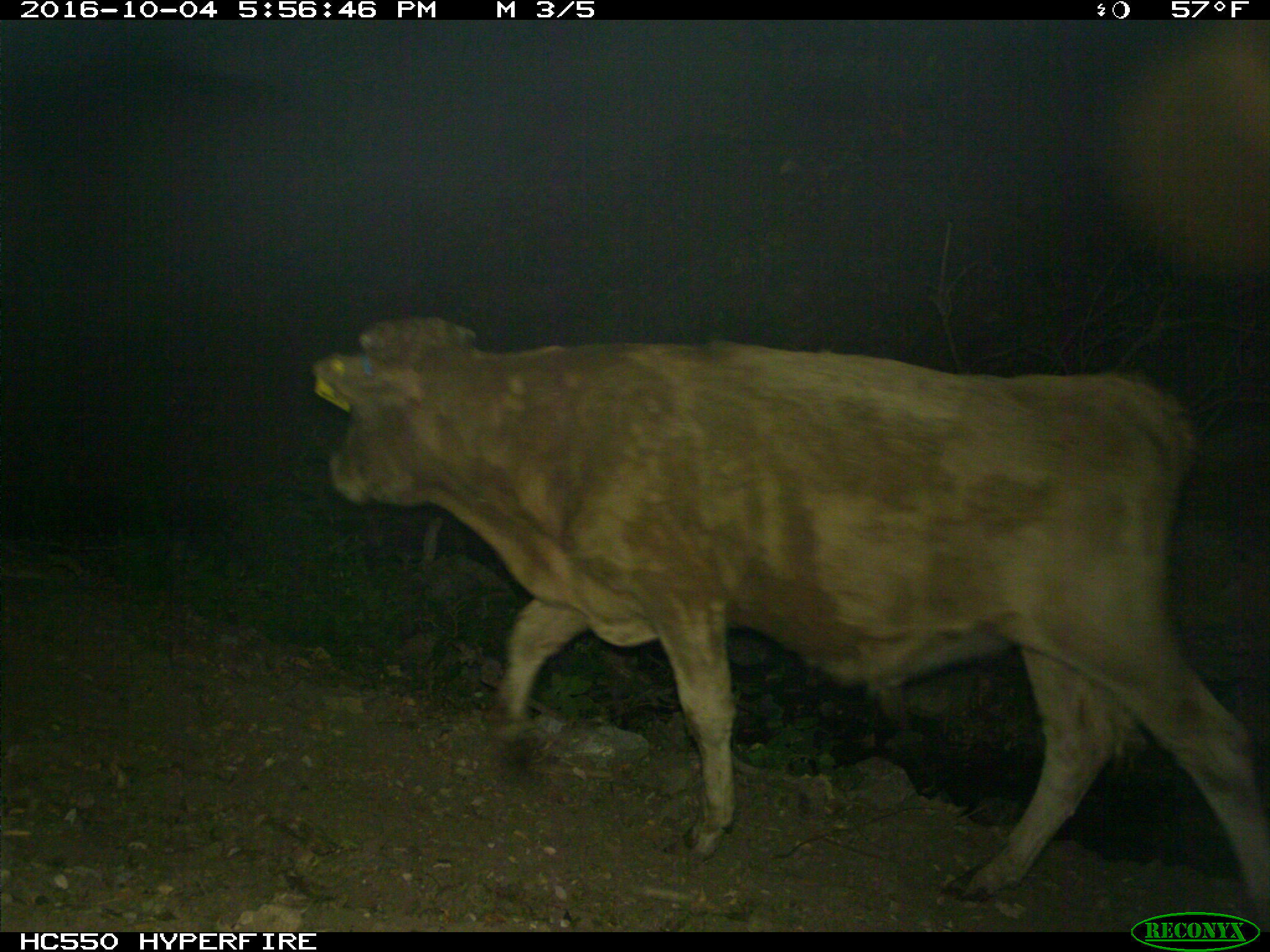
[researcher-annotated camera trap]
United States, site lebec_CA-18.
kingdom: Animalia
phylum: Chordata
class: Mammalia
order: Artiodactyla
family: Bovidae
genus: Bos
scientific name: Bos taurus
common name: domestic cow